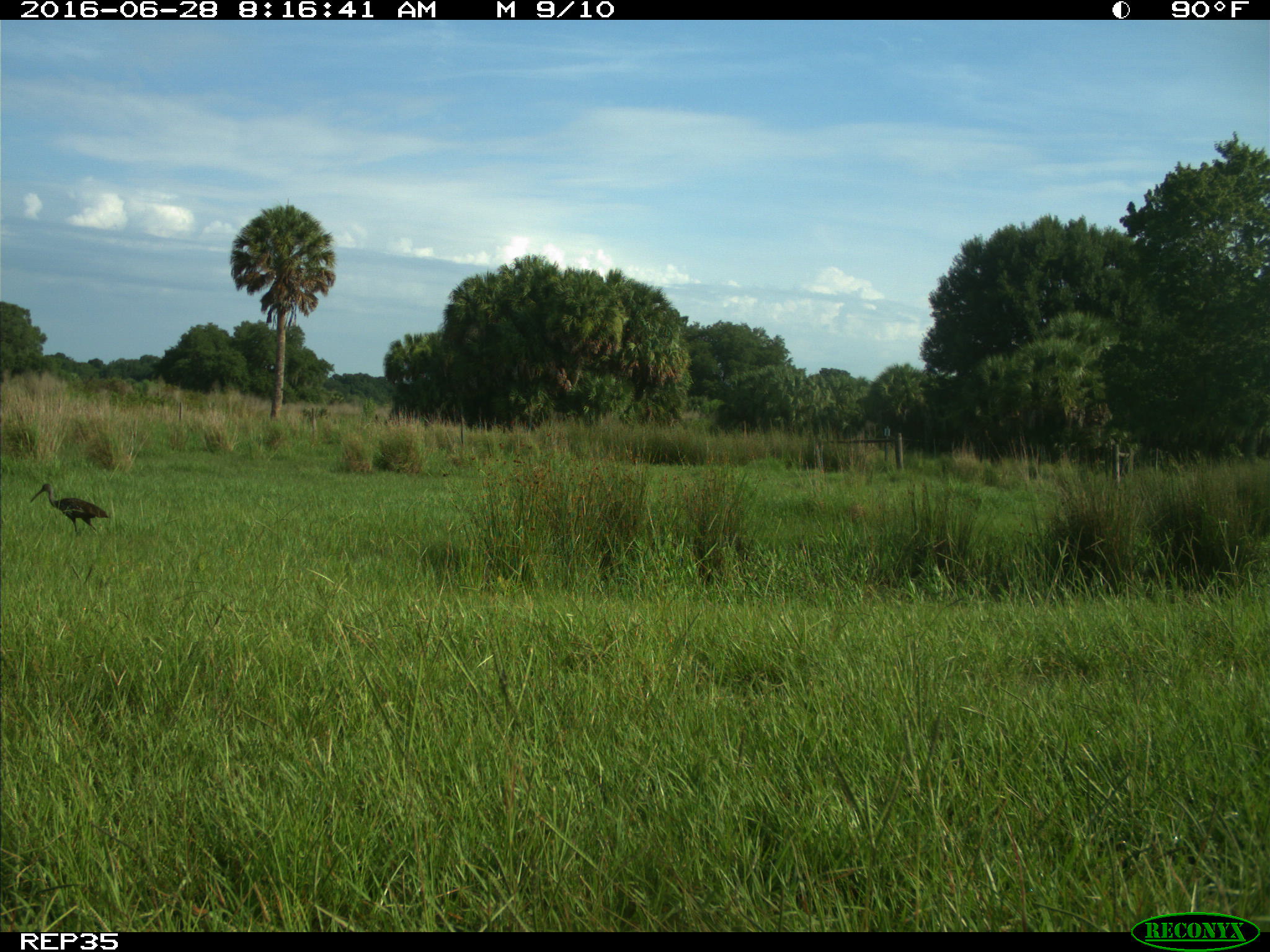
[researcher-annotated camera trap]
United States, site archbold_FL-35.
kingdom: Animalia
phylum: Chordata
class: Aves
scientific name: Aves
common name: birds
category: unidentified bird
Unidentified bird (birds) (Aves).